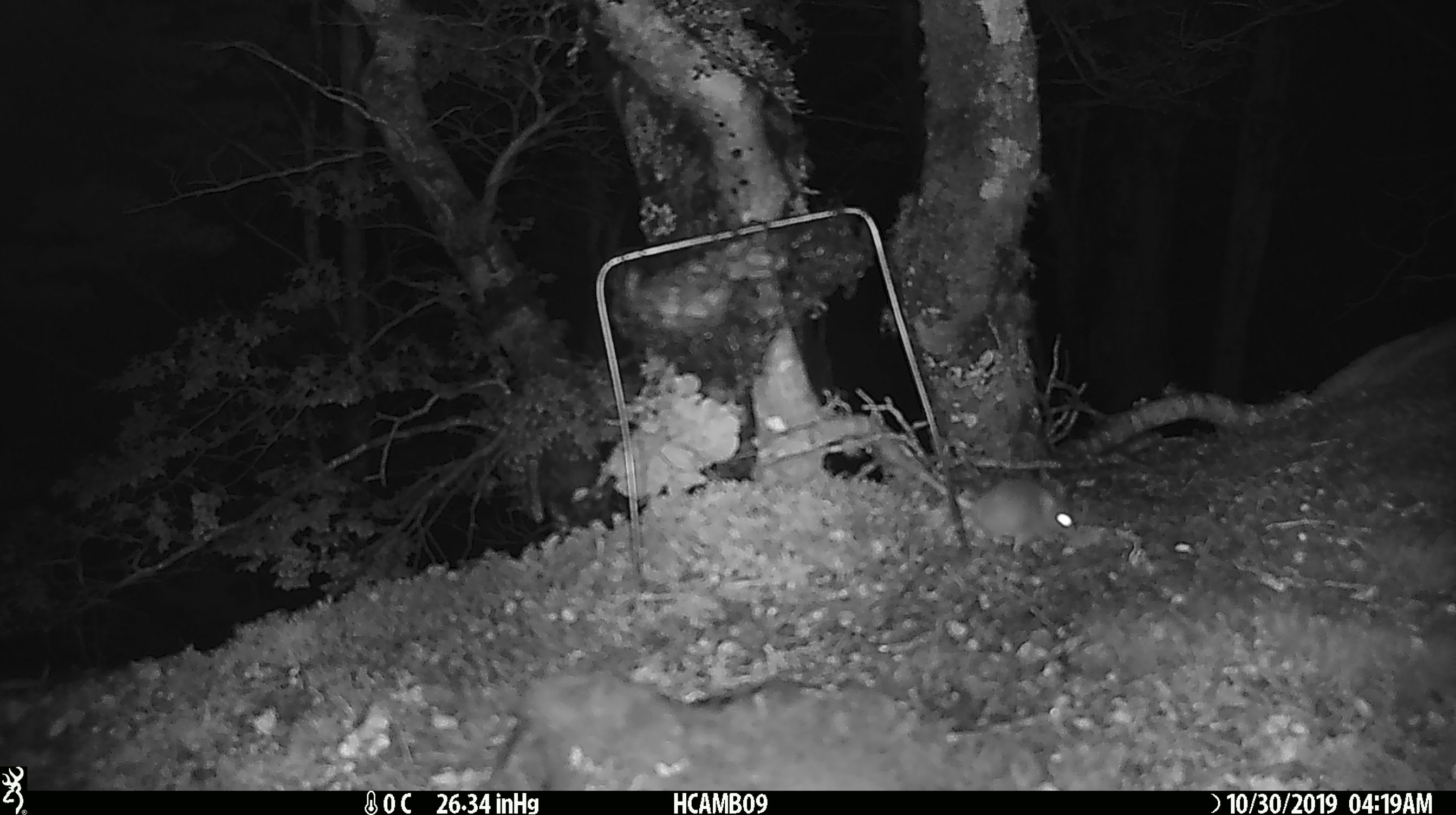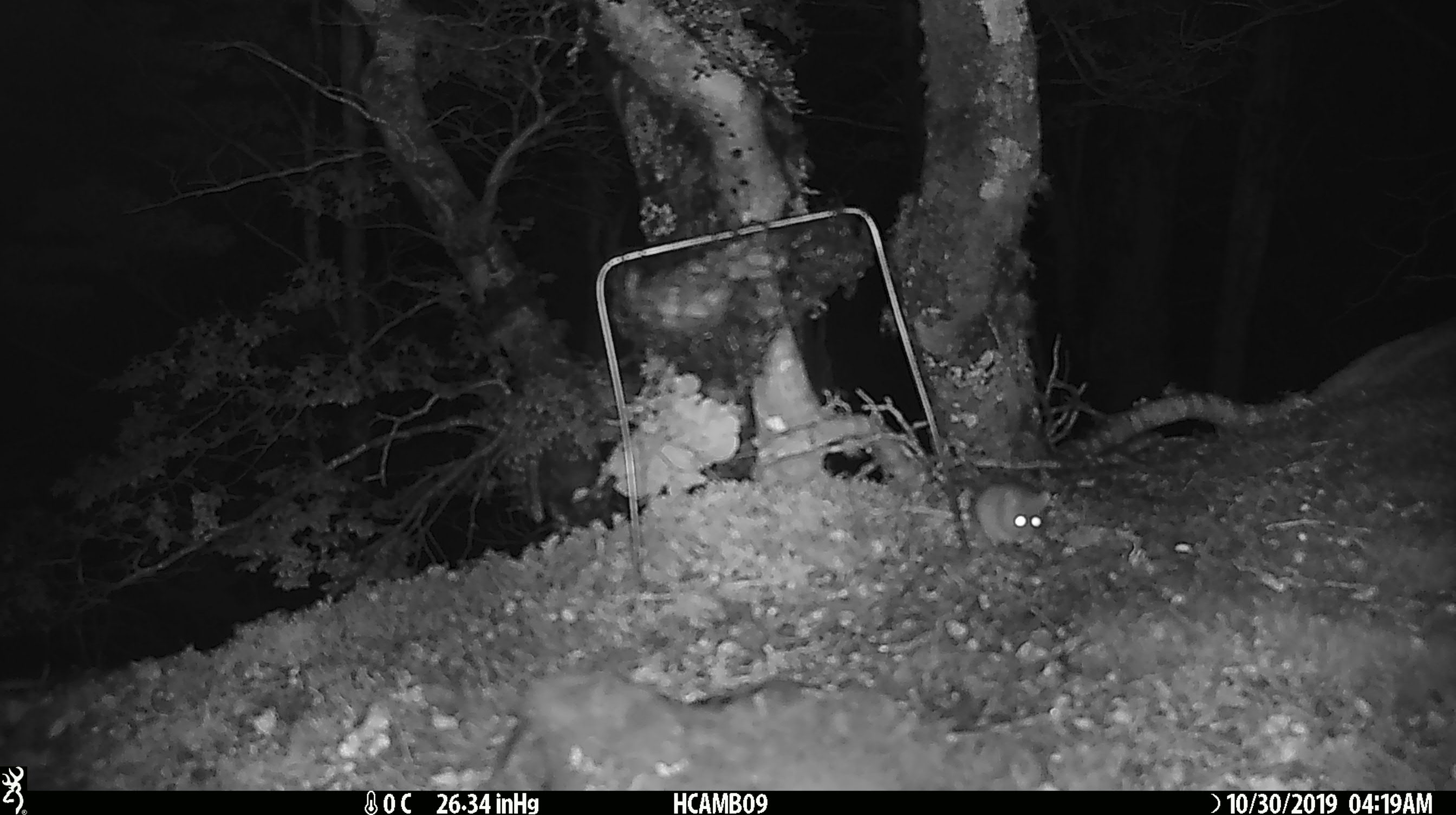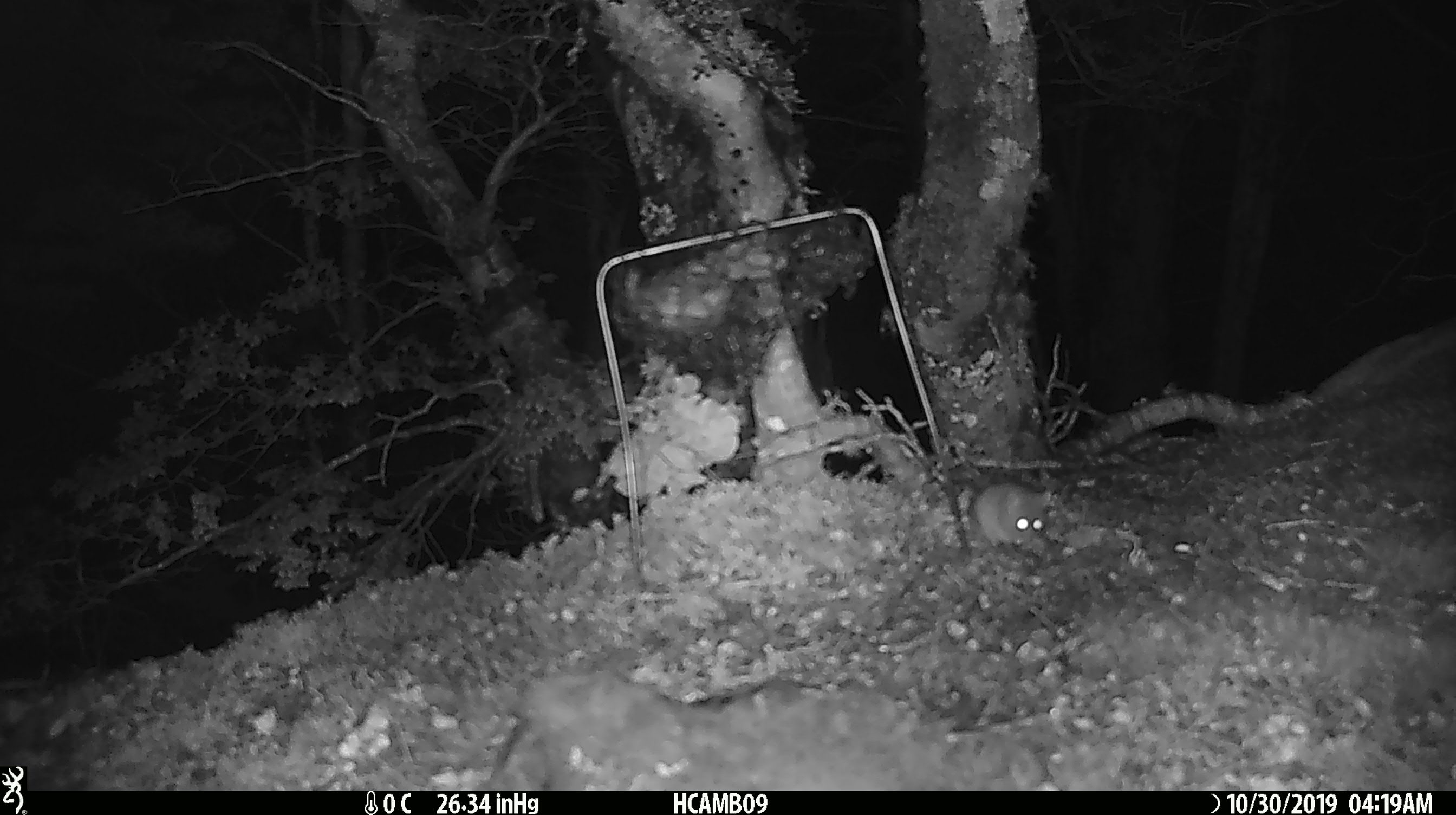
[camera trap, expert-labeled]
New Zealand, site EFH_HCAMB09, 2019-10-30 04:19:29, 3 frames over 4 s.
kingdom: Animalia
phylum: Chordata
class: Mammalia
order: Rodentia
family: Muridae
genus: Mus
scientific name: Mus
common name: mouse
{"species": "mouse (Mus)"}